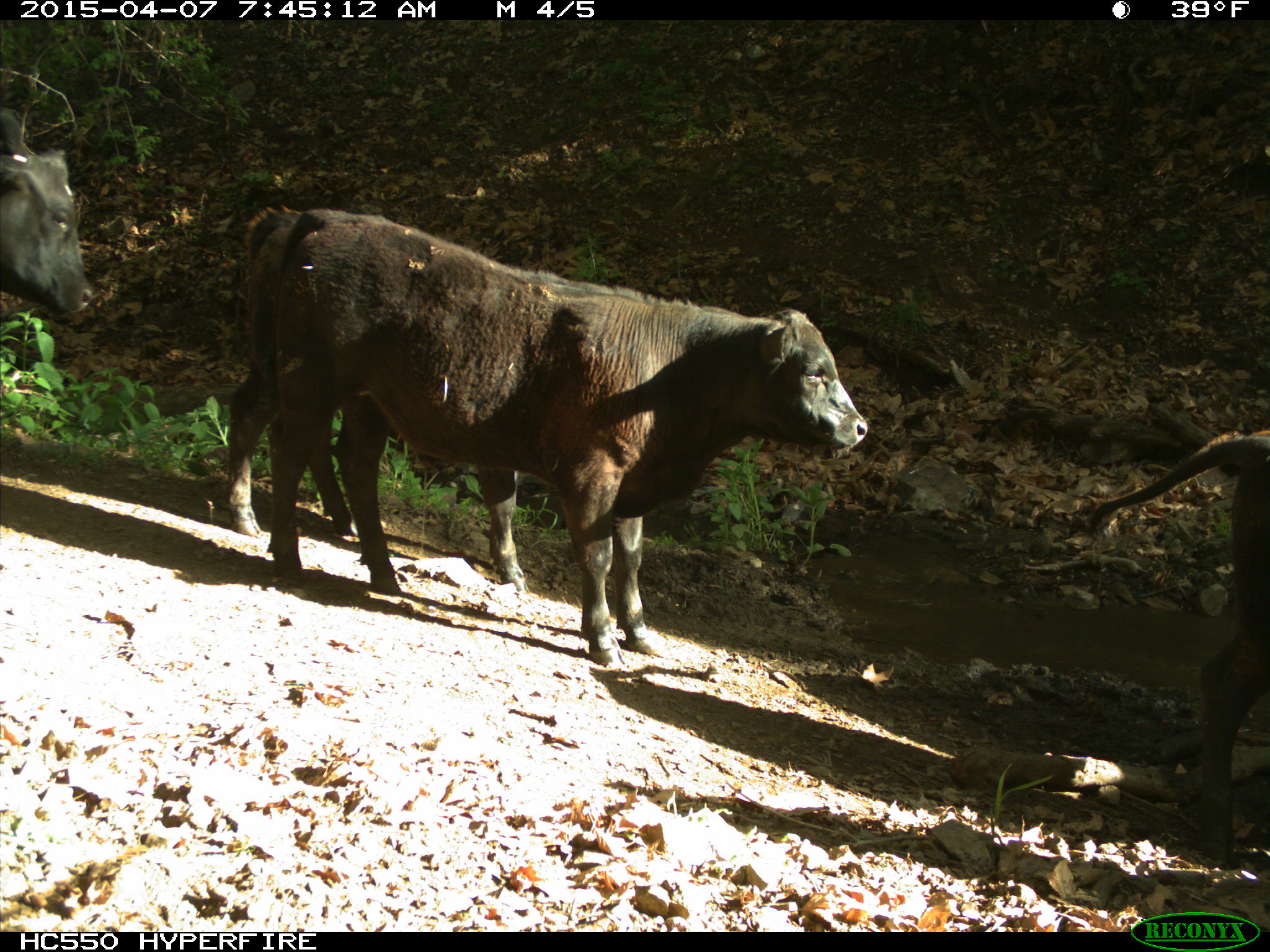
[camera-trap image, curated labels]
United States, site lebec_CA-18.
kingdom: Animalia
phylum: Chordata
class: Mammalia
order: Artiodactyla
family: Bovidae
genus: Bos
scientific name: Bos taurus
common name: domestic cow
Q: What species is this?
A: Bos taurus (domestic cow).